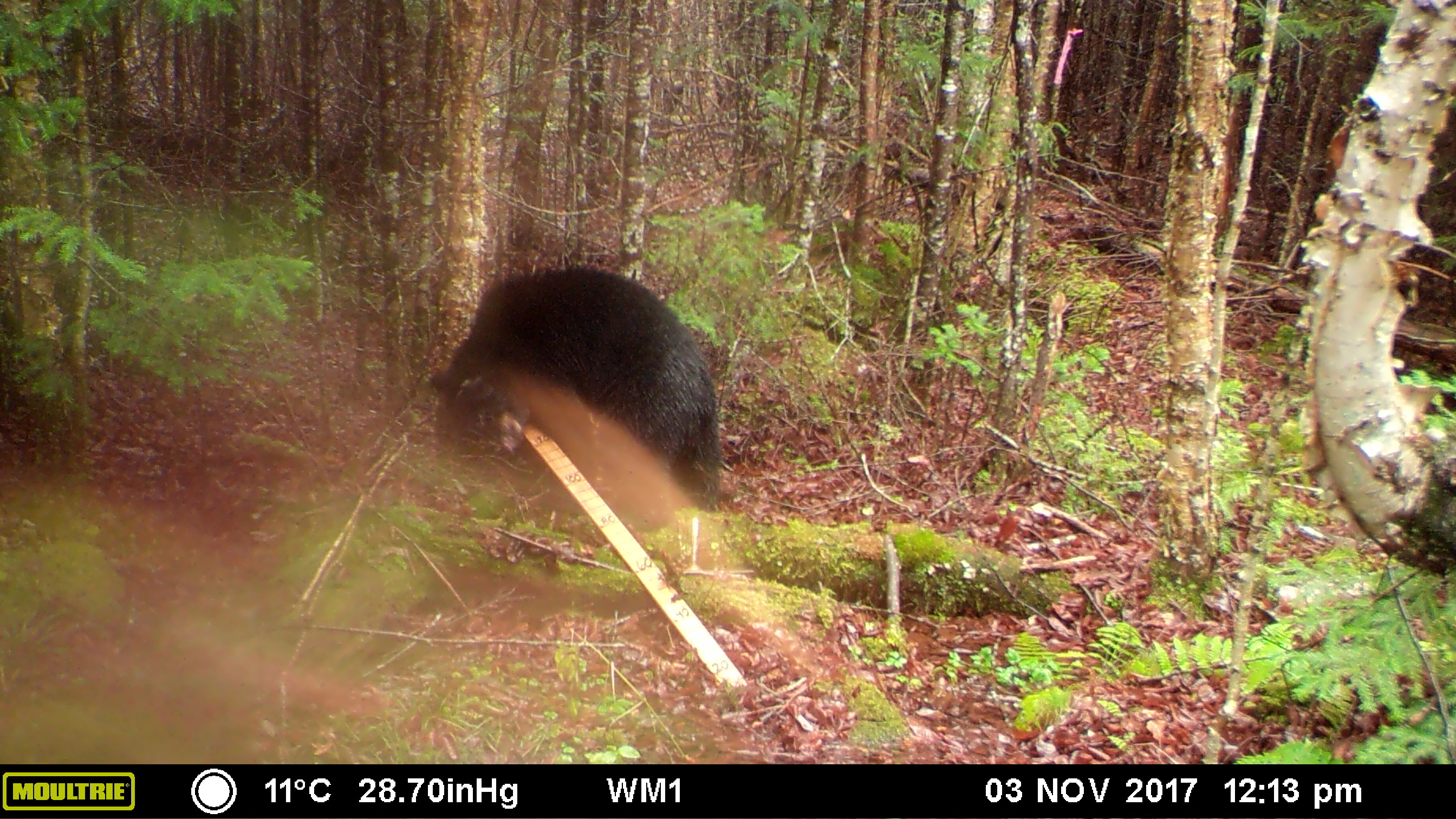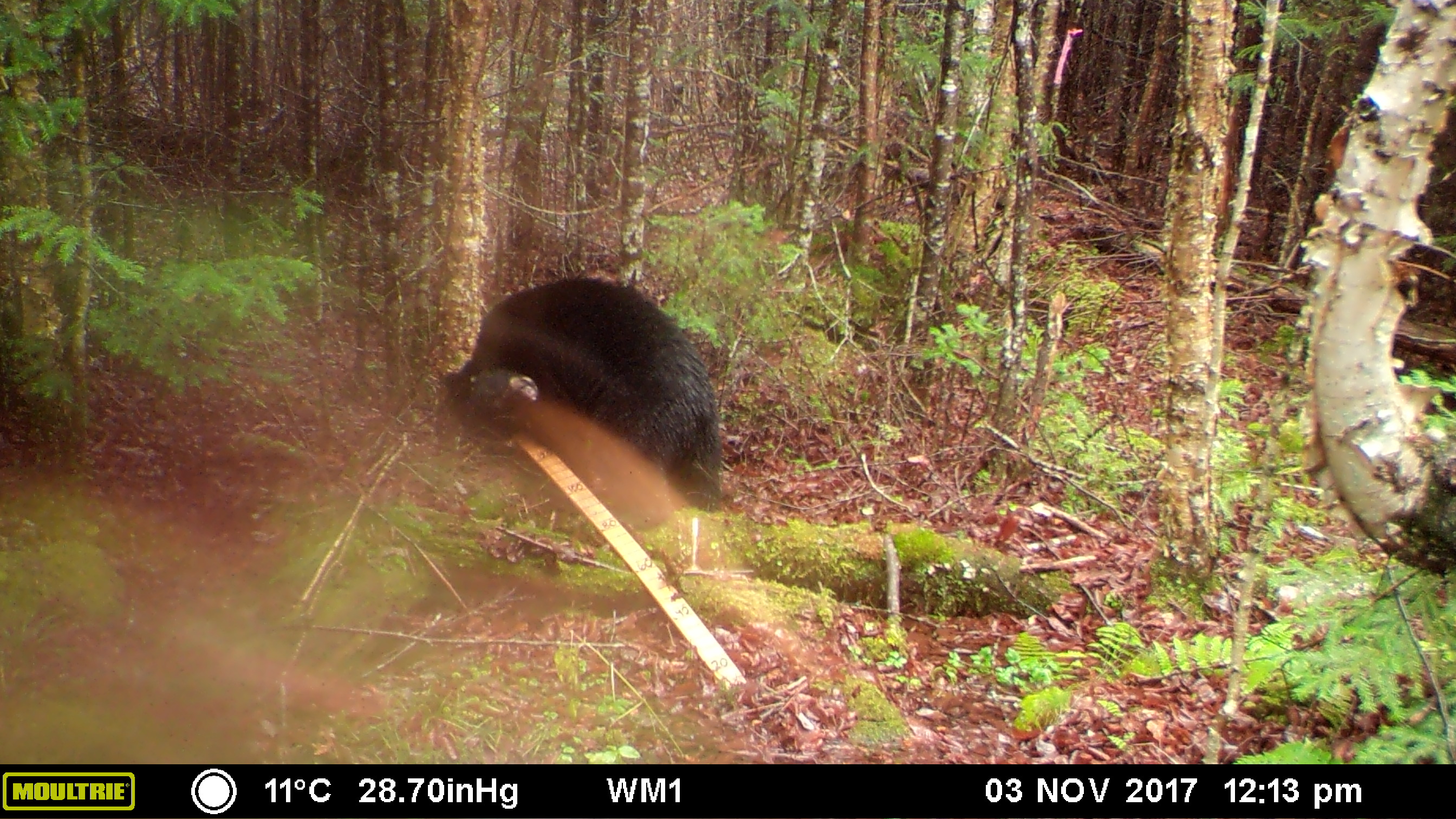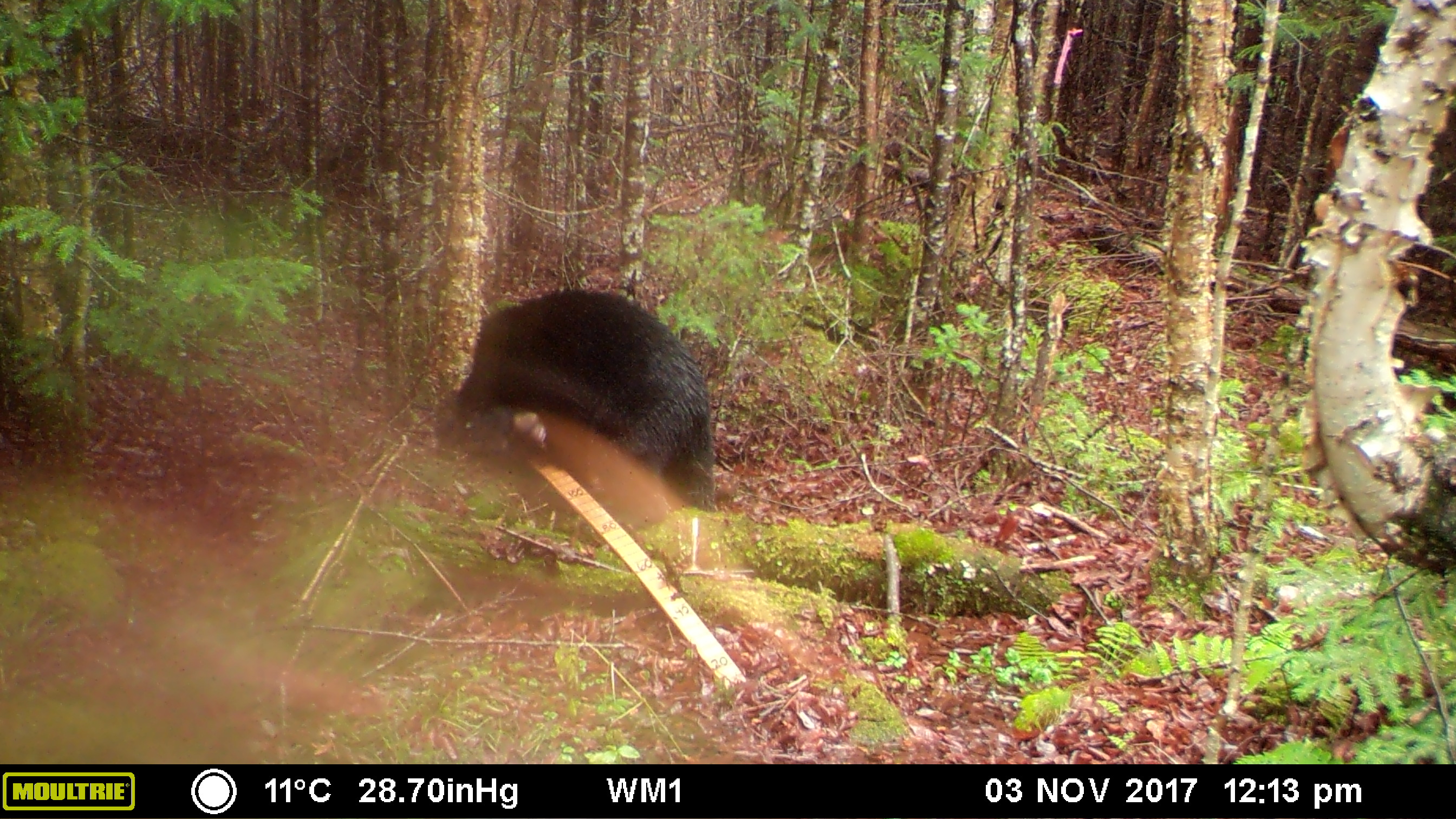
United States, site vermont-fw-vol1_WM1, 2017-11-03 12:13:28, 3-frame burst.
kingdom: Animalia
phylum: Chordata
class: Mammalia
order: Carnivora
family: Ursidae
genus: Ursus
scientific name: Ursus americanus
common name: black bear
Black bear (Ursus americanus).